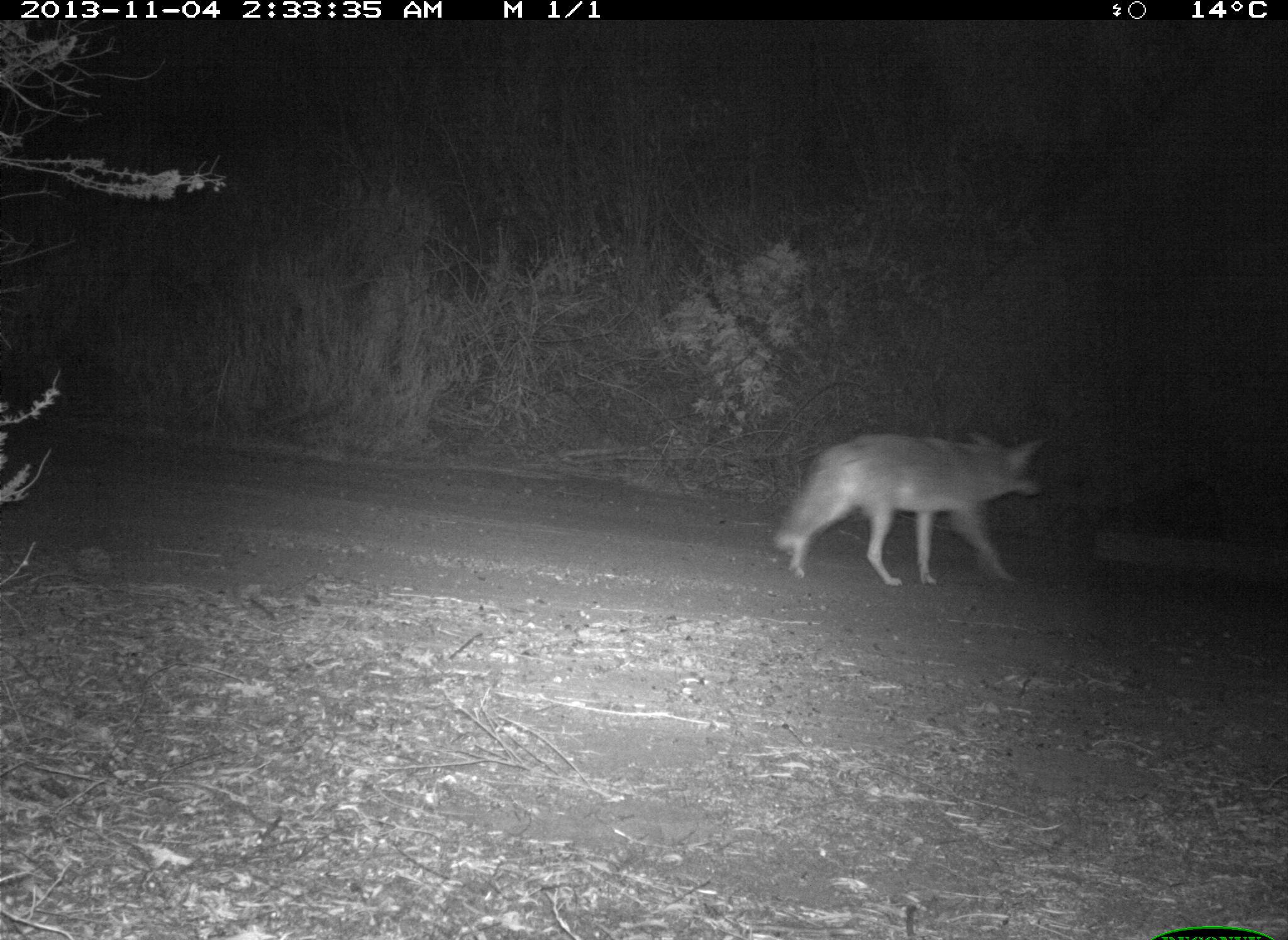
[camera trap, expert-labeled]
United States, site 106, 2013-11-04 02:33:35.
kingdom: Animalia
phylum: Chordata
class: Mammalia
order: Carnivora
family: Canidae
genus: Canis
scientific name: Canis latrans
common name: coyote